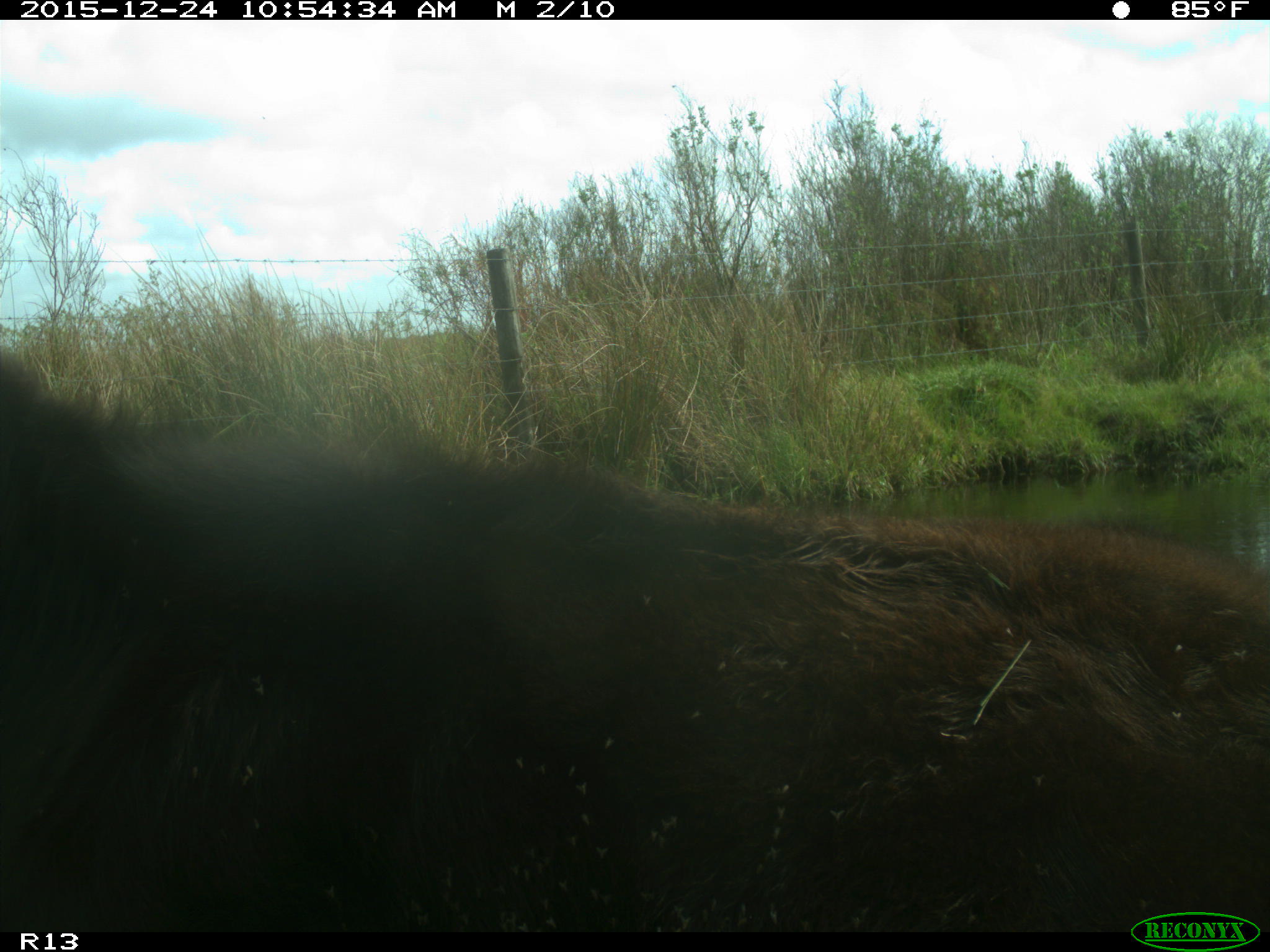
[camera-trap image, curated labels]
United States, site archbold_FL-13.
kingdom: Animalia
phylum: Chordata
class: Mammalia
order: Artiodactyla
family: Bovidae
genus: Bos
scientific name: Bos taurus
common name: domestic cow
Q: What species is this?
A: Bos taurus (domestic cow).